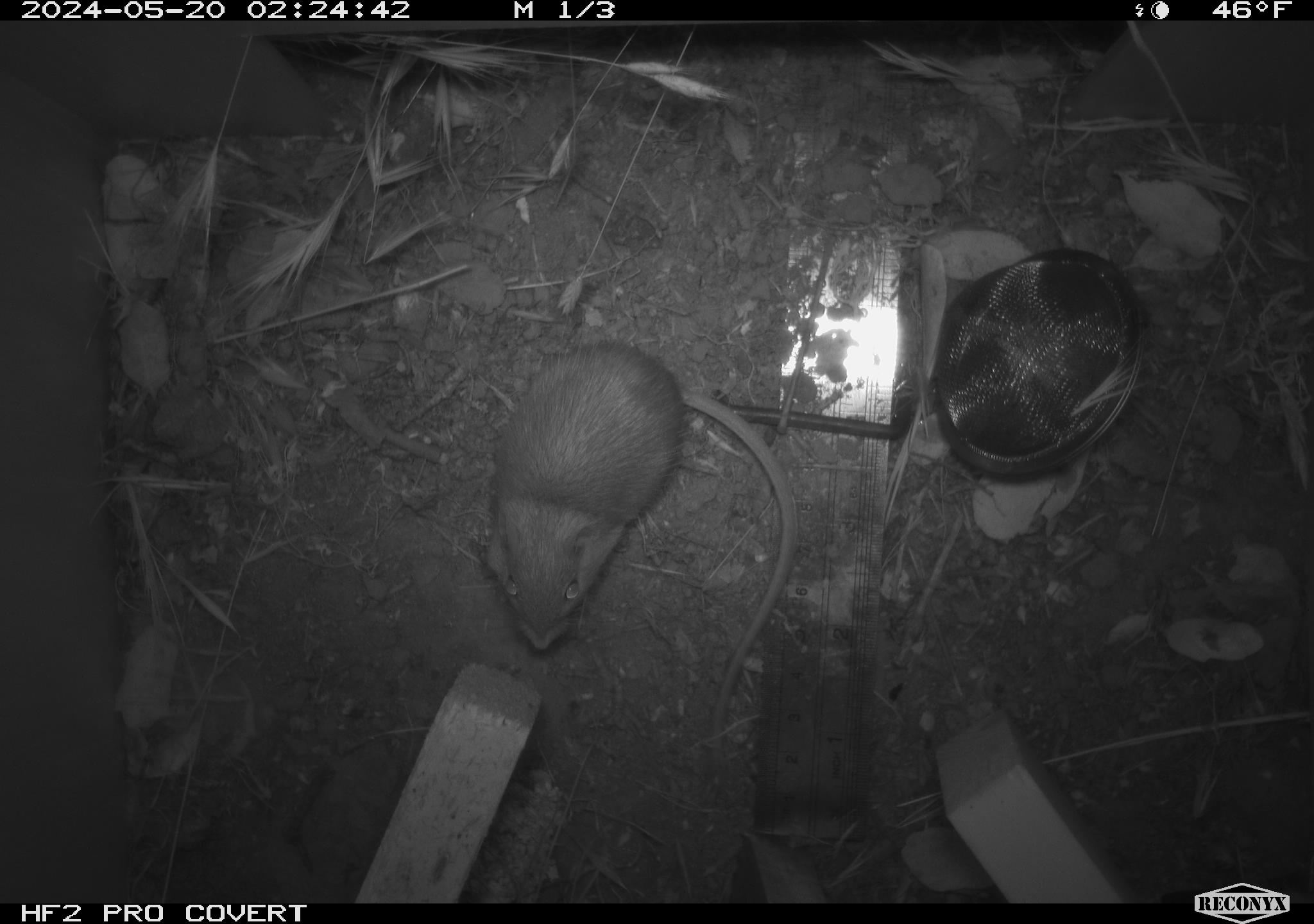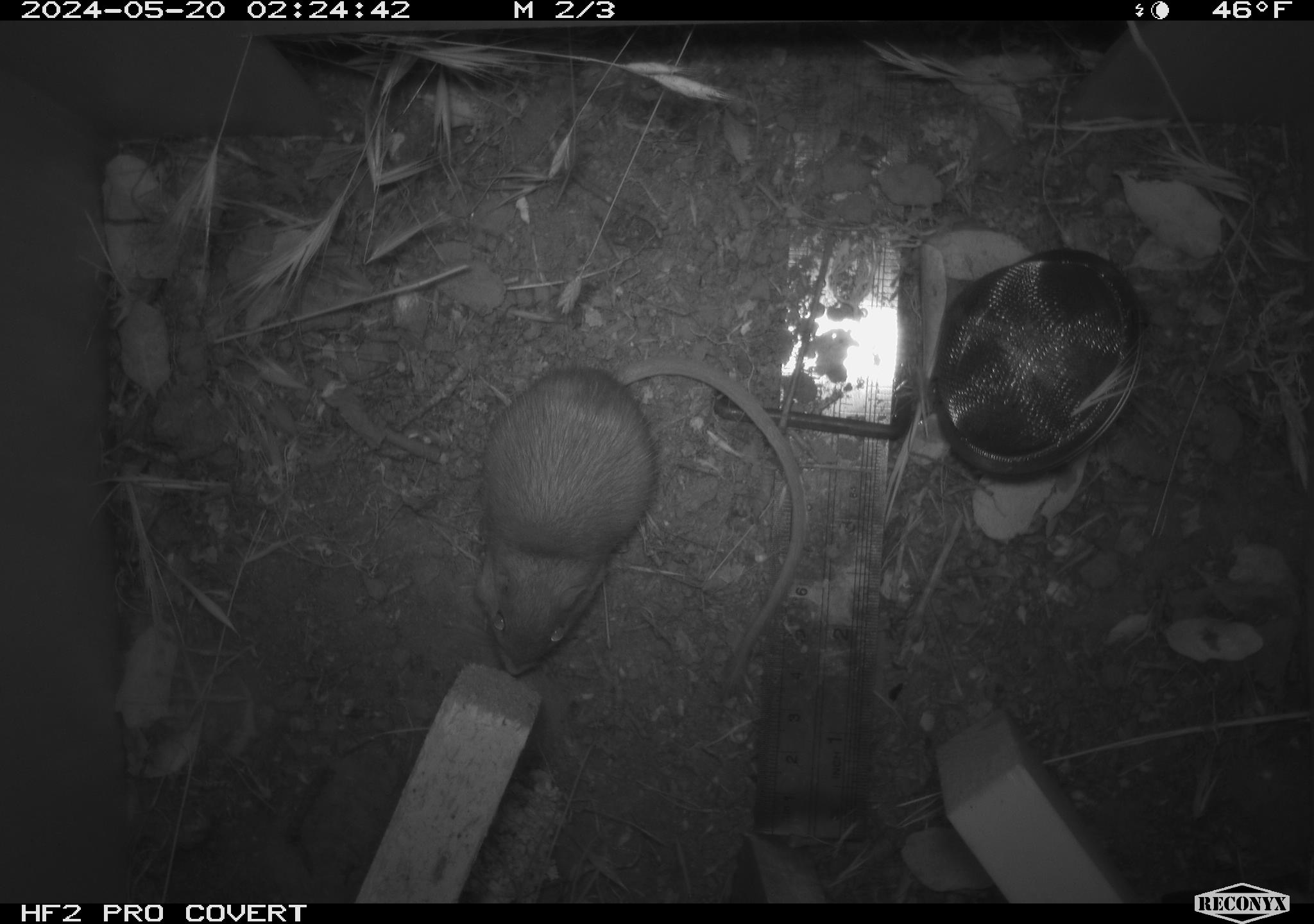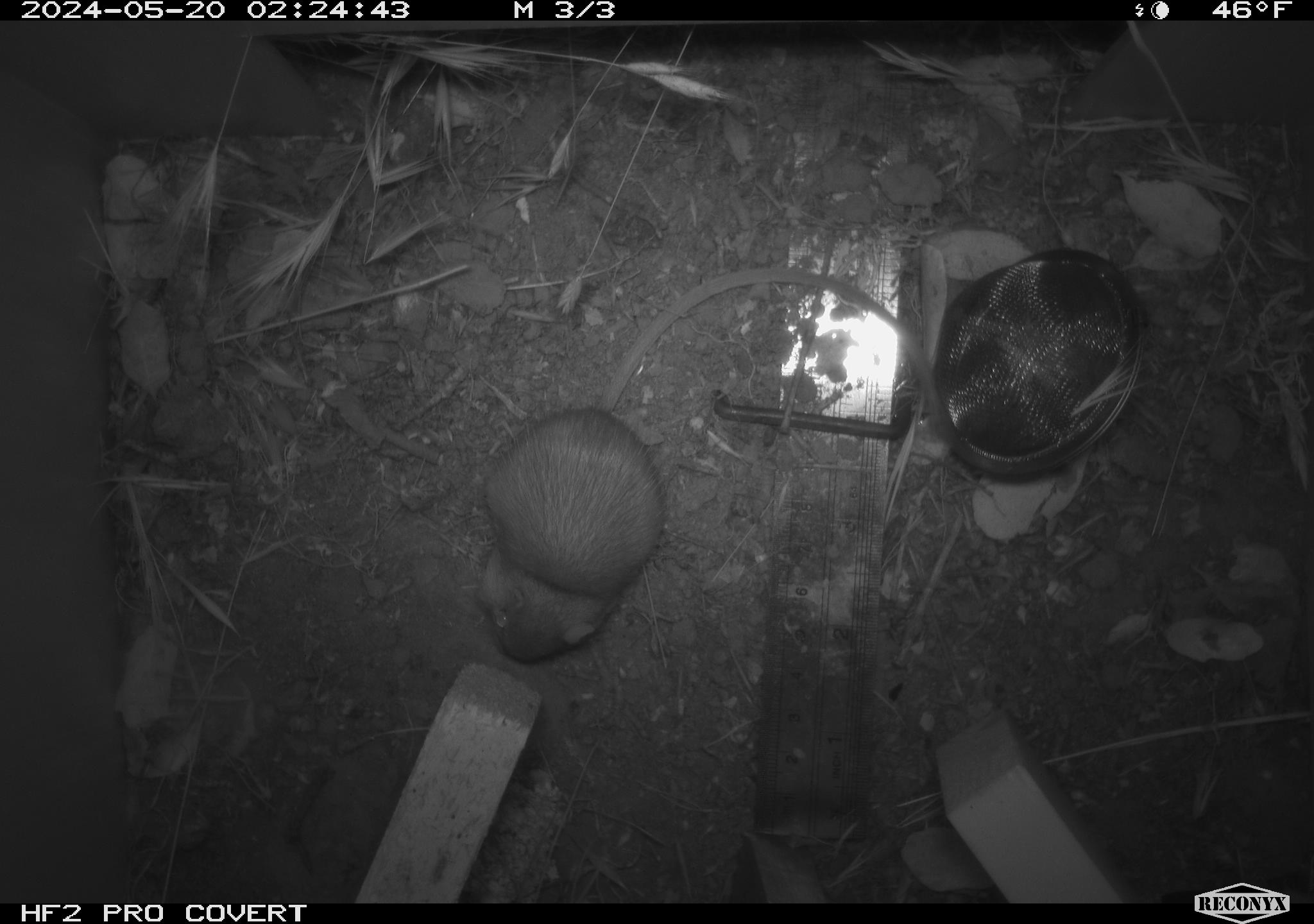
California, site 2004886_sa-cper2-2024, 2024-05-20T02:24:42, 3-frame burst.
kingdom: Animalia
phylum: Chordata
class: Mammalia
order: Rodentia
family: Heteromyidae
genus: Dipodomys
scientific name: Dipodomys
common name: kangaroo rats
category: dipodomys species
Dipodomys species (kangaroo rats) (Dipodomys).